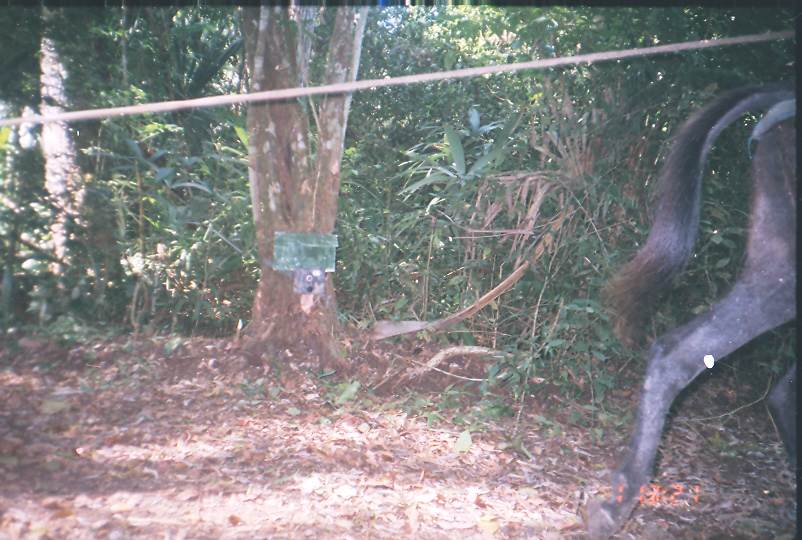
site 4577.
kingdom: Animalia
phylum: Chordata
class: Mammalia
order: Perissodactyla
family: Equidae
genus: Equus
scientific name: Equus ferus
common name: wild horse